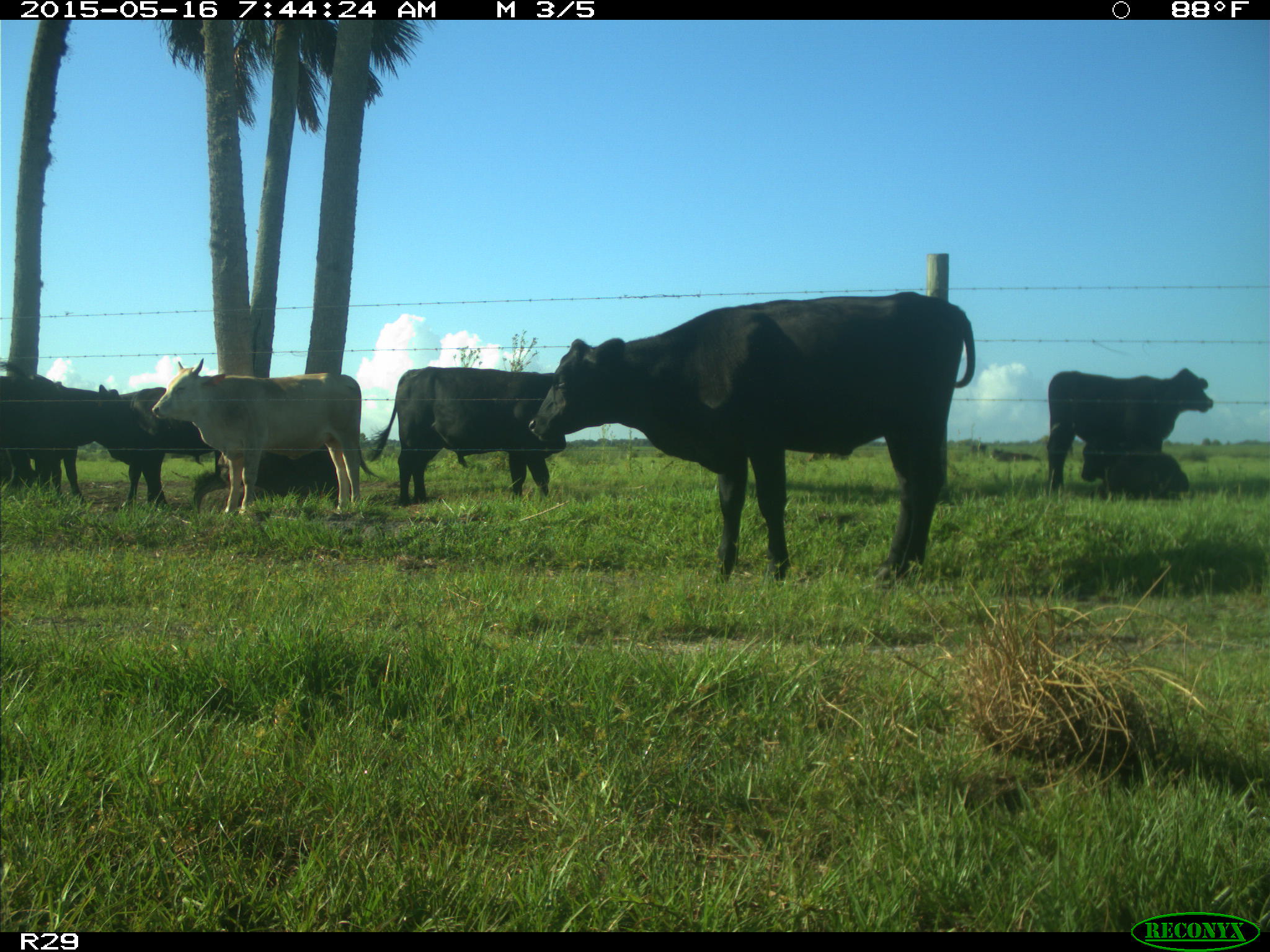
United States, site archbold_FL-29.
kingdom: Animalia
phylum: Chordata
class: Mammalia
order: Artiodactyla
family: Bovidae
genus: Bos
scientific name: Bos taurus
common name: domestic cow